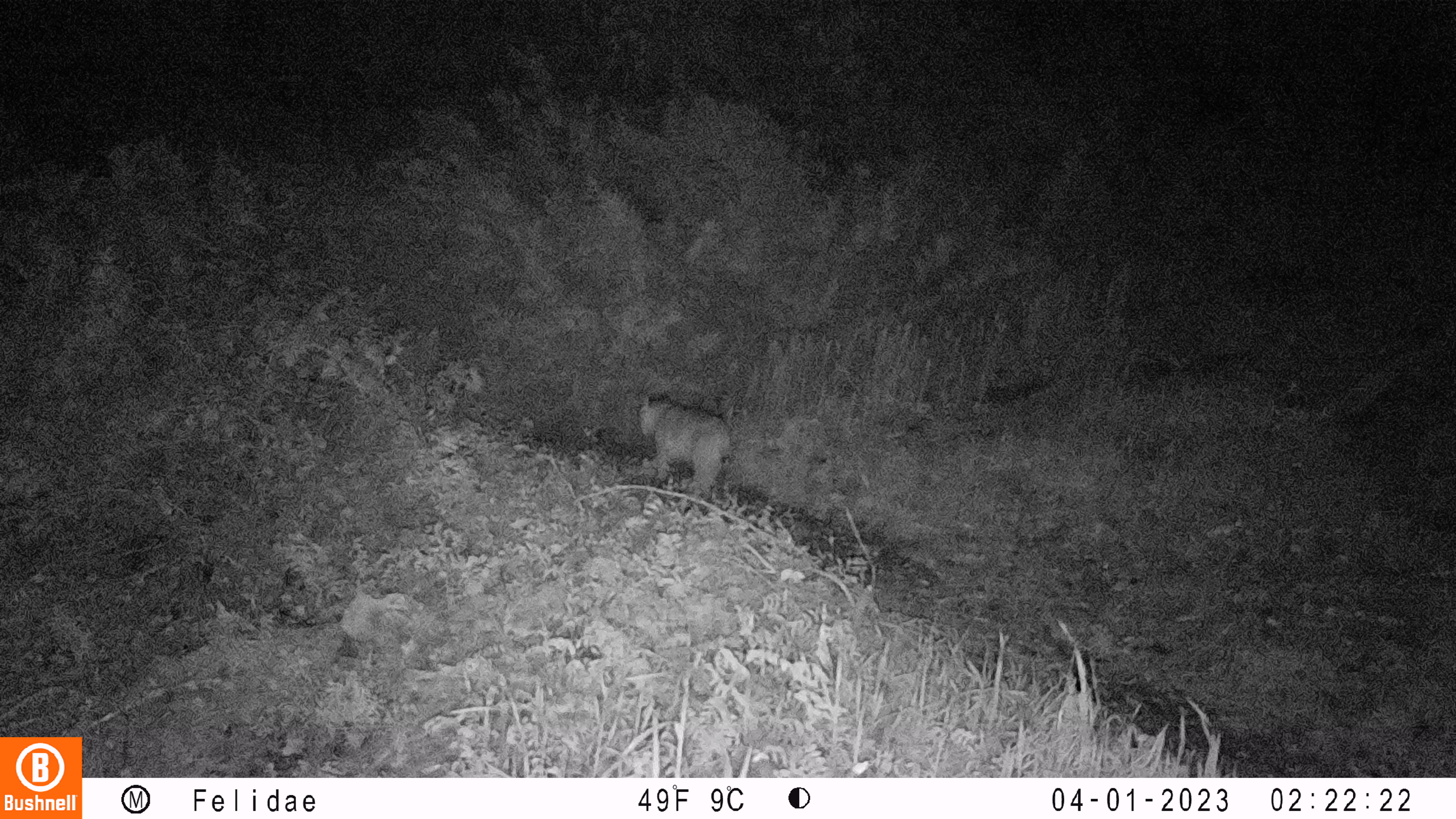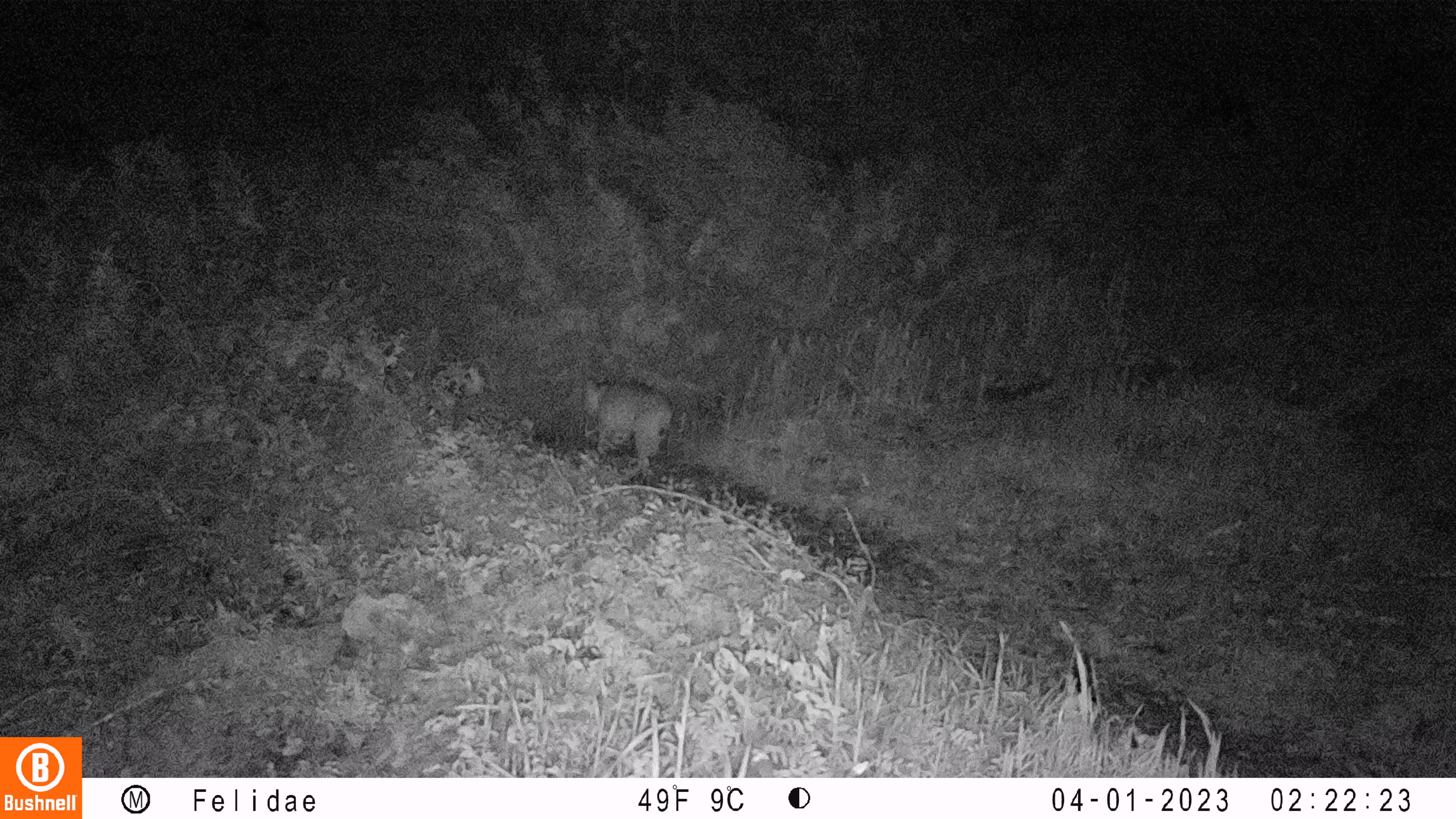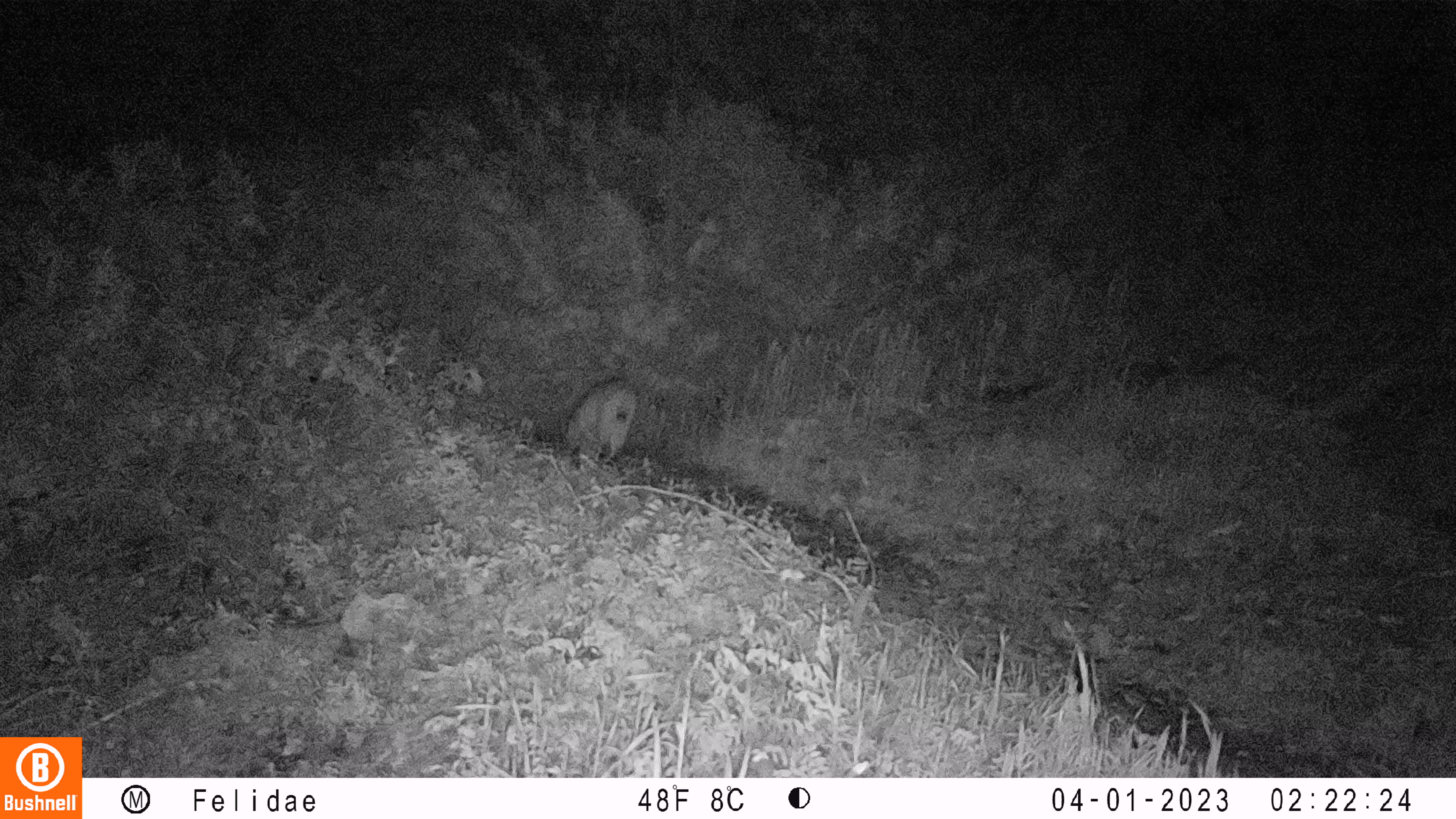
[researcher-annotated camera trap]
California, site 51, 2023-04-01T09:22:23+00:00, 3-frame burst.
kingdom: Animalia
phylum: Chordata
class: Mammalia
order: Carnivora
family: Felidae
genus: Lynx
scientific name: Lynx rufus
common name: bobcat